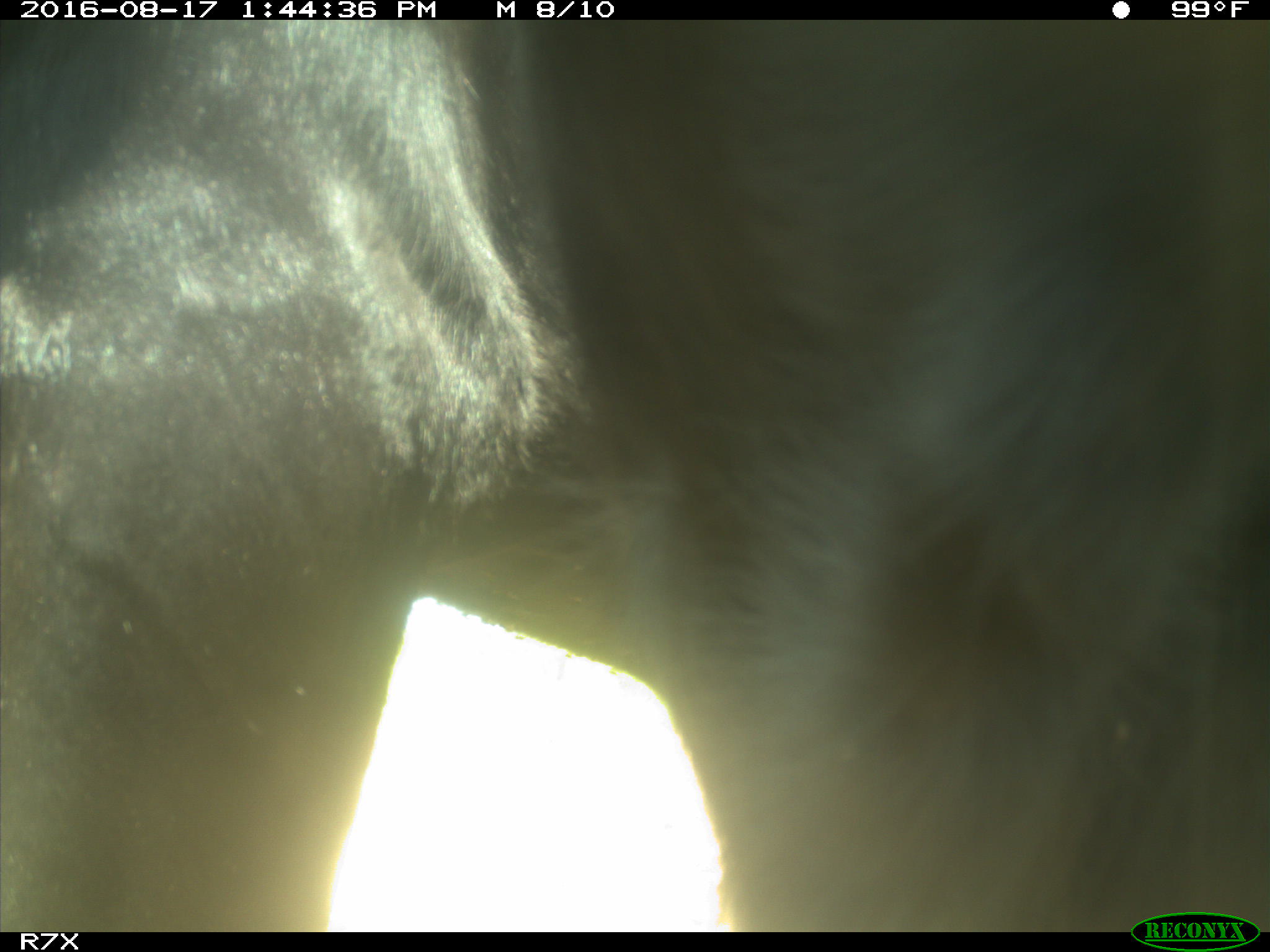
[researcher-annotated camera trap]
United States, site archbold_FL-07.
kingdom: Animalia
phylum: Chordata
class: Mammalia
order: Artiodactyla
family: Bovidae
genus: Bos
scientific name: Bos taurus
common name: domestic cow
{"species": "Bos taurus (domestic cow)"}